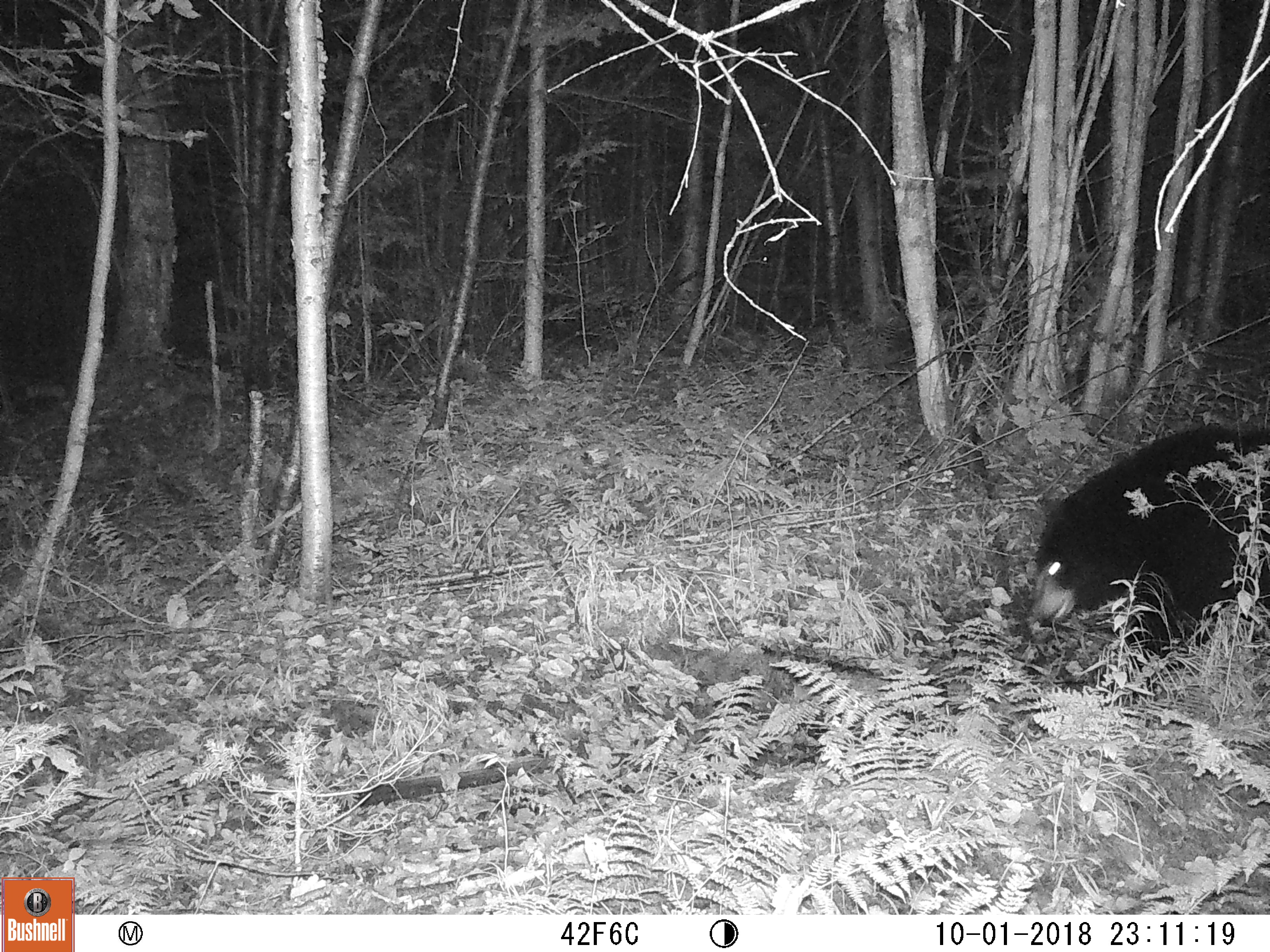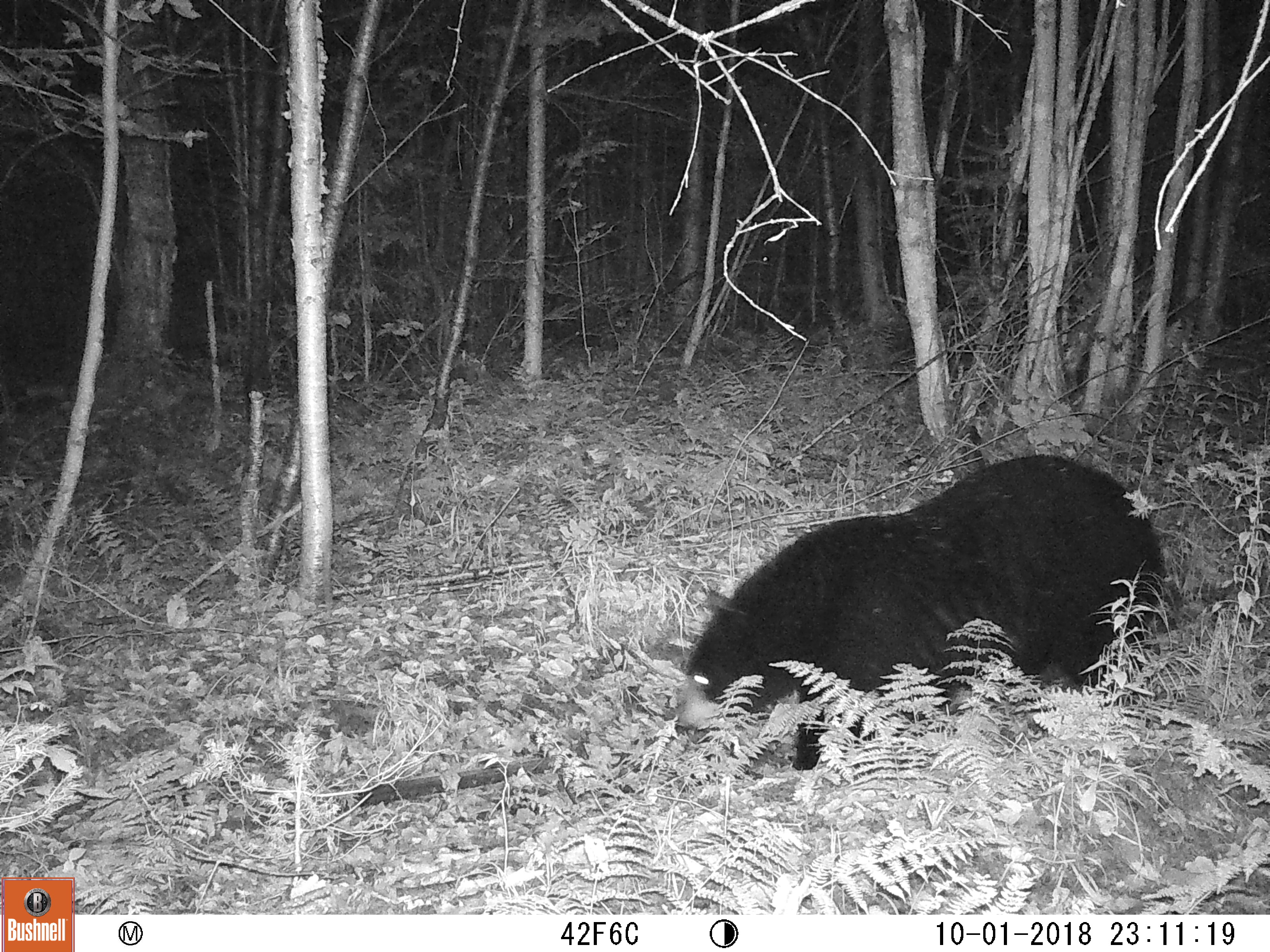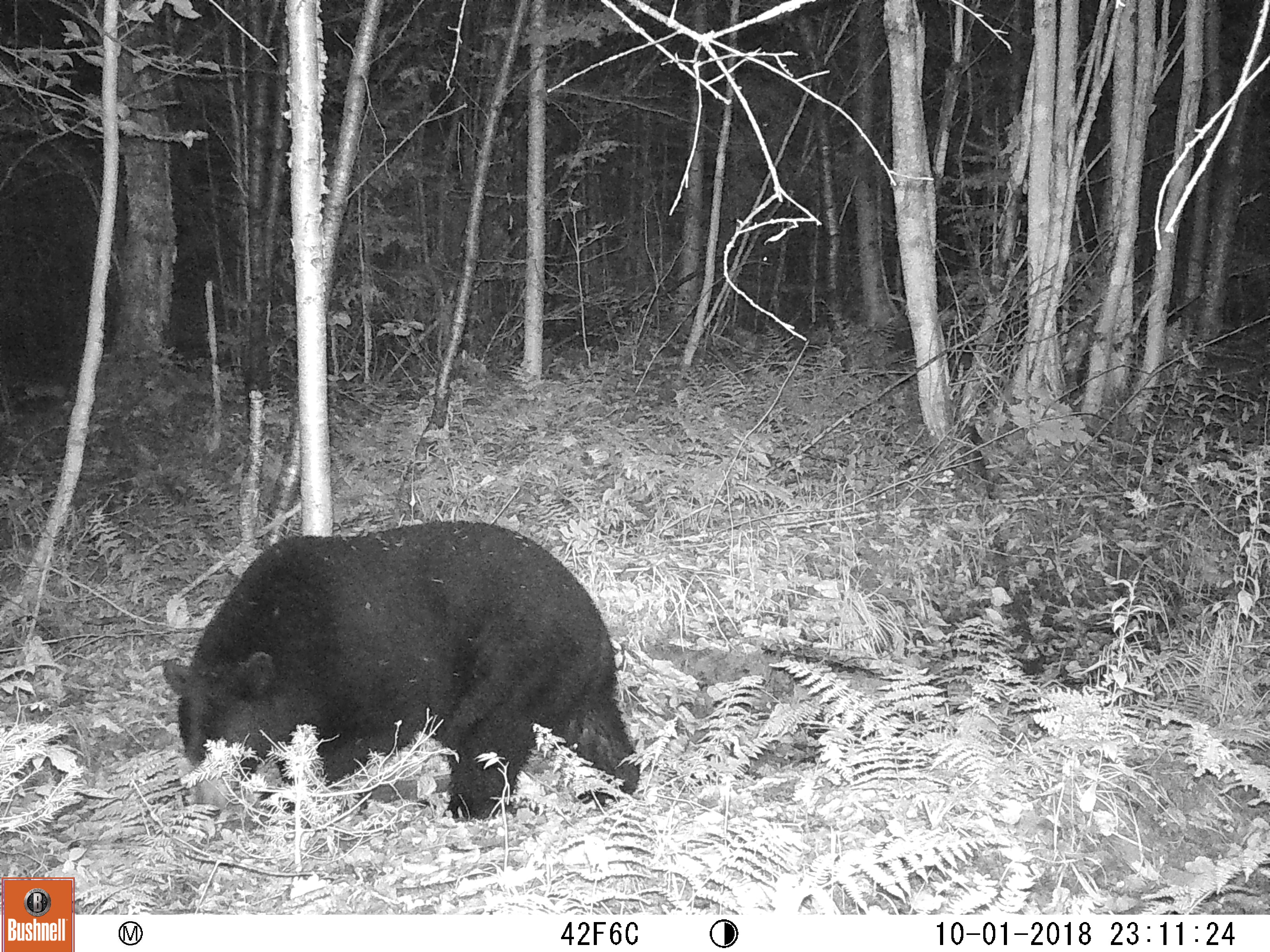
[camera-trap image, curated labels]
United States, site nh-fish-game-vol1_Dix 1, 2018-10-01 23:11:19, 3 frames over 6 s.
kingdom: Animalia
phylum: Chordata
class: Mammalia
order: Carnivora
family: Ursidae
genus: Ursus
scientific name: Ursus americanus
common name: black bear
Black bear (Ursus americanus).